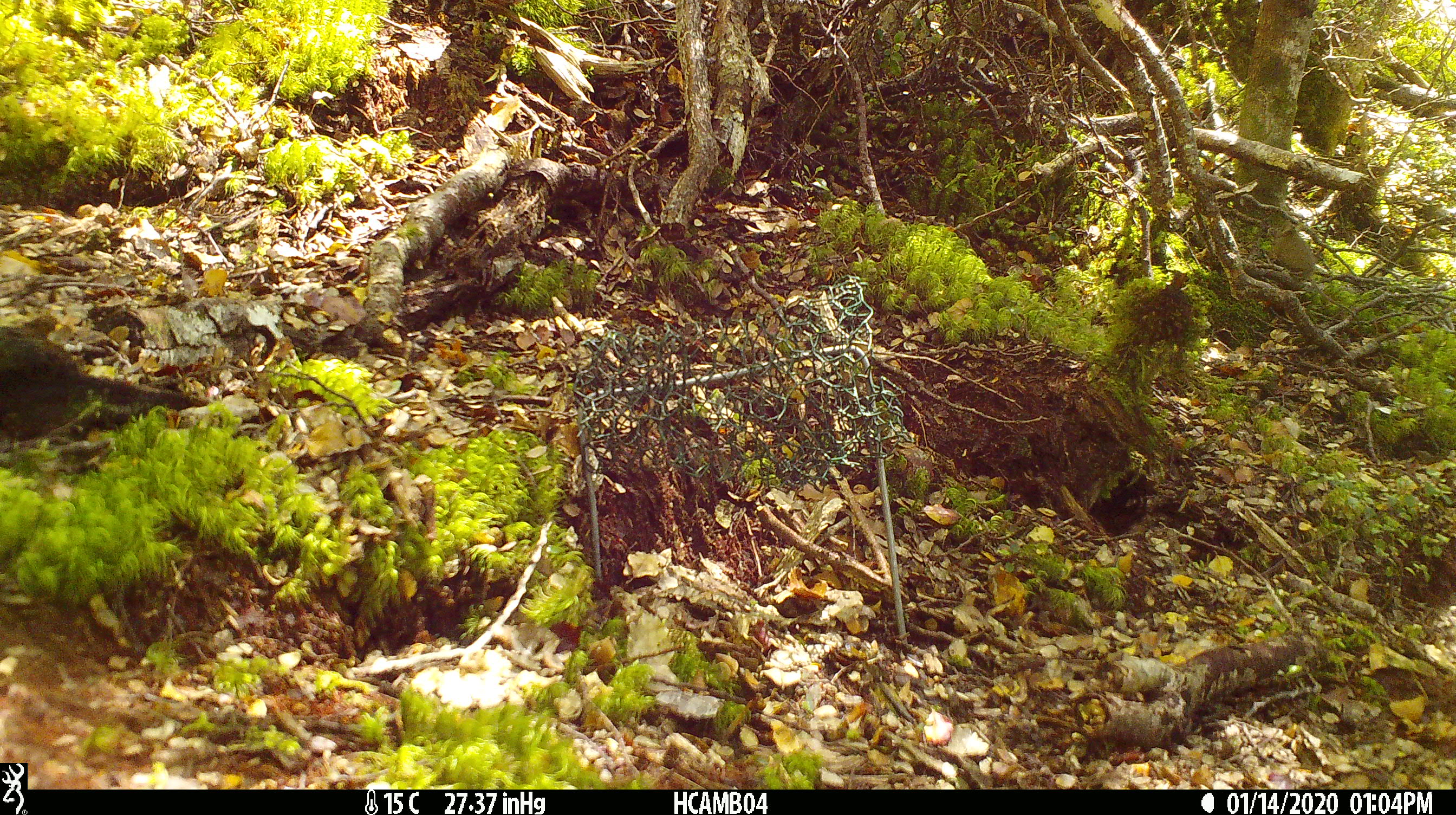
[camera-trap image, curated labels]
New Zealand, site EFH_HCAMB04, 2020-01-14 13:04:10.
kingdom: Animalia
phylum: Chordata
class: Mammalia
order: Rodentia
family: Muridae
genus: Mus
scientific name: Mus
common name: mouse